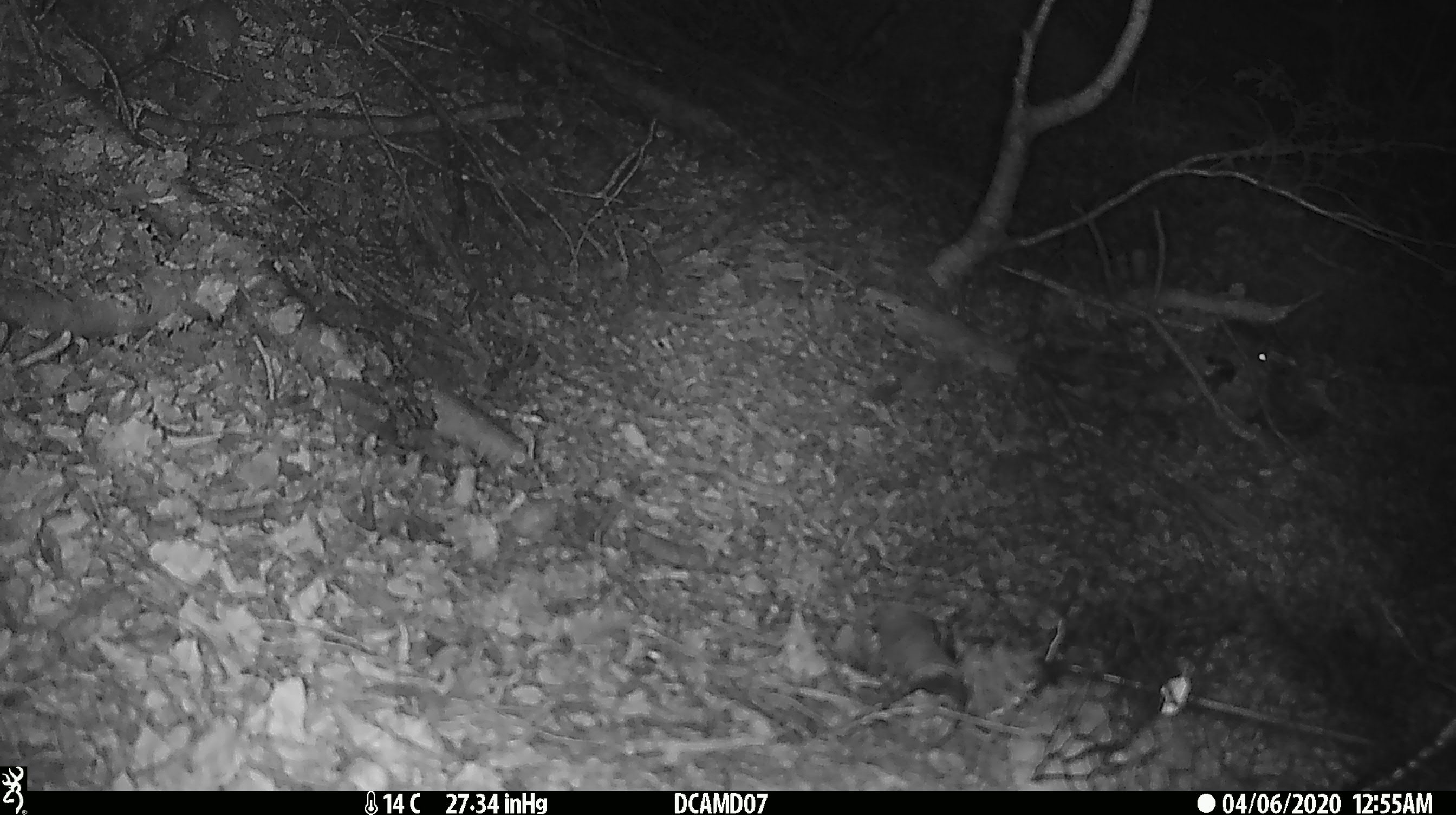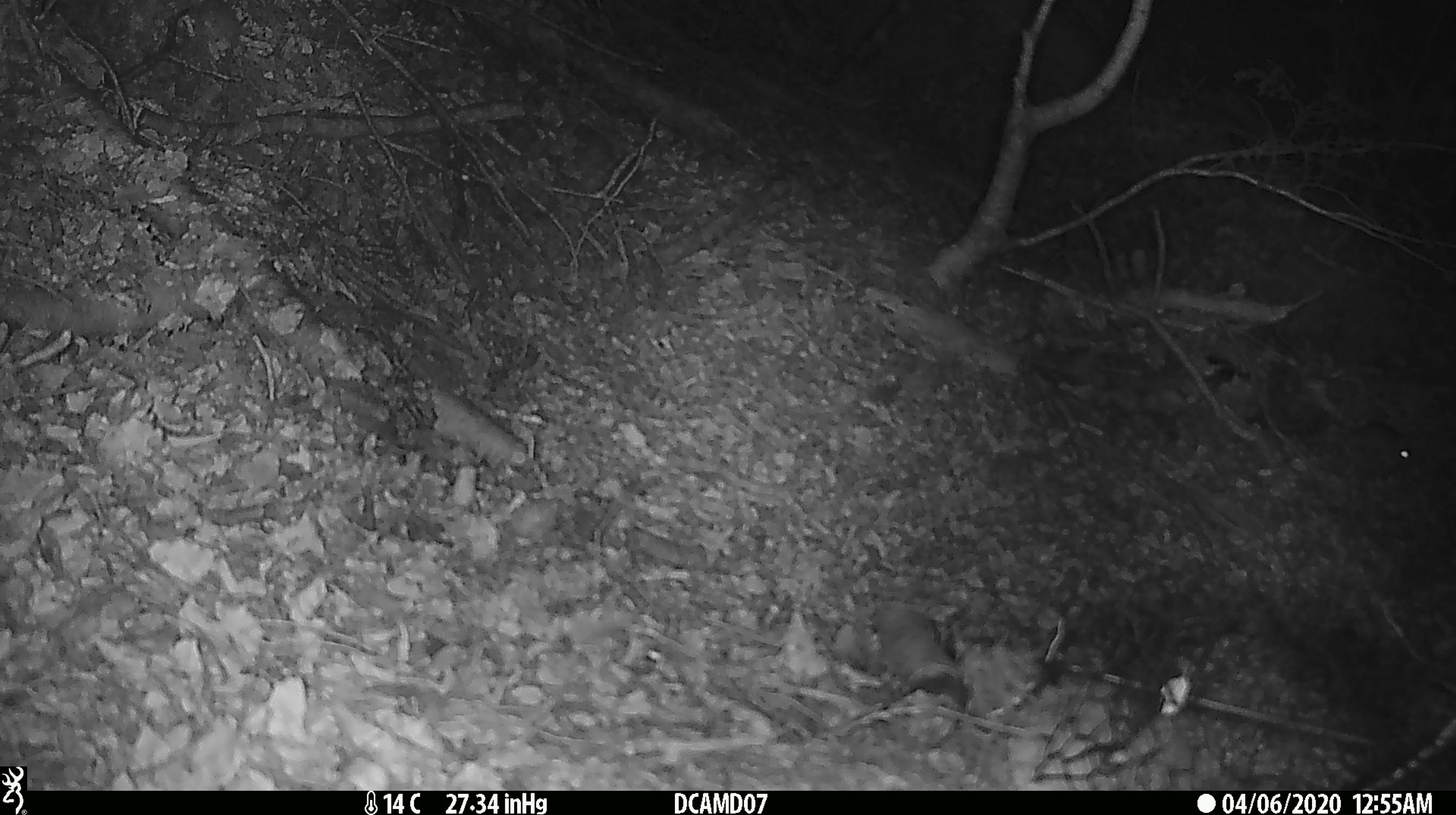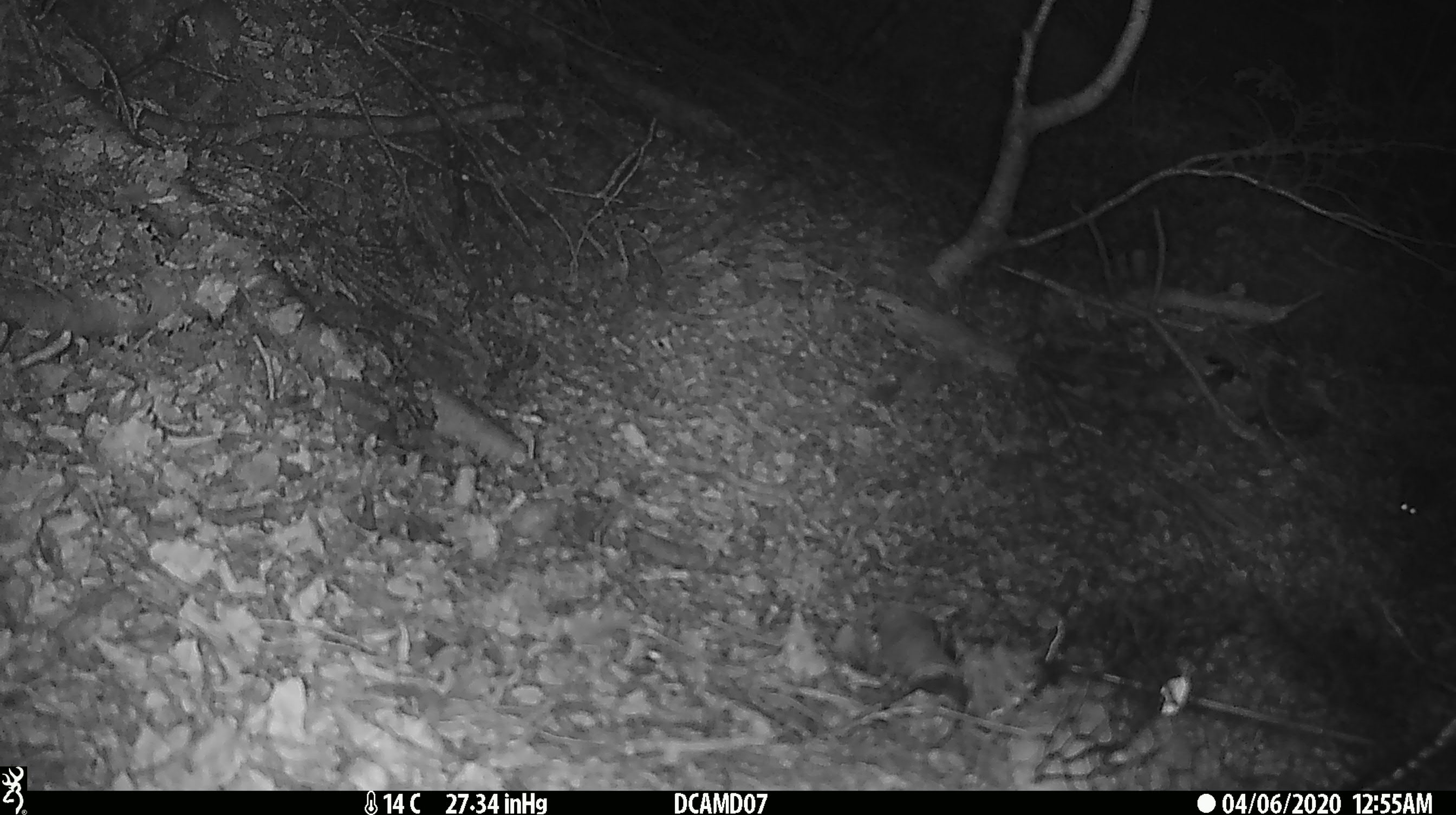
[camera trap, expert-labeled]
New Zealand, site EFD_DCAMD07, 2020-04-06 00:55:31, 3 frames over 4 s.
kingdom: Animalia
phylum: Chordata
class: Mammalia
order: Rodentia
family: Muridae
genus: Mus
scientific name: Mus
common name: mouse